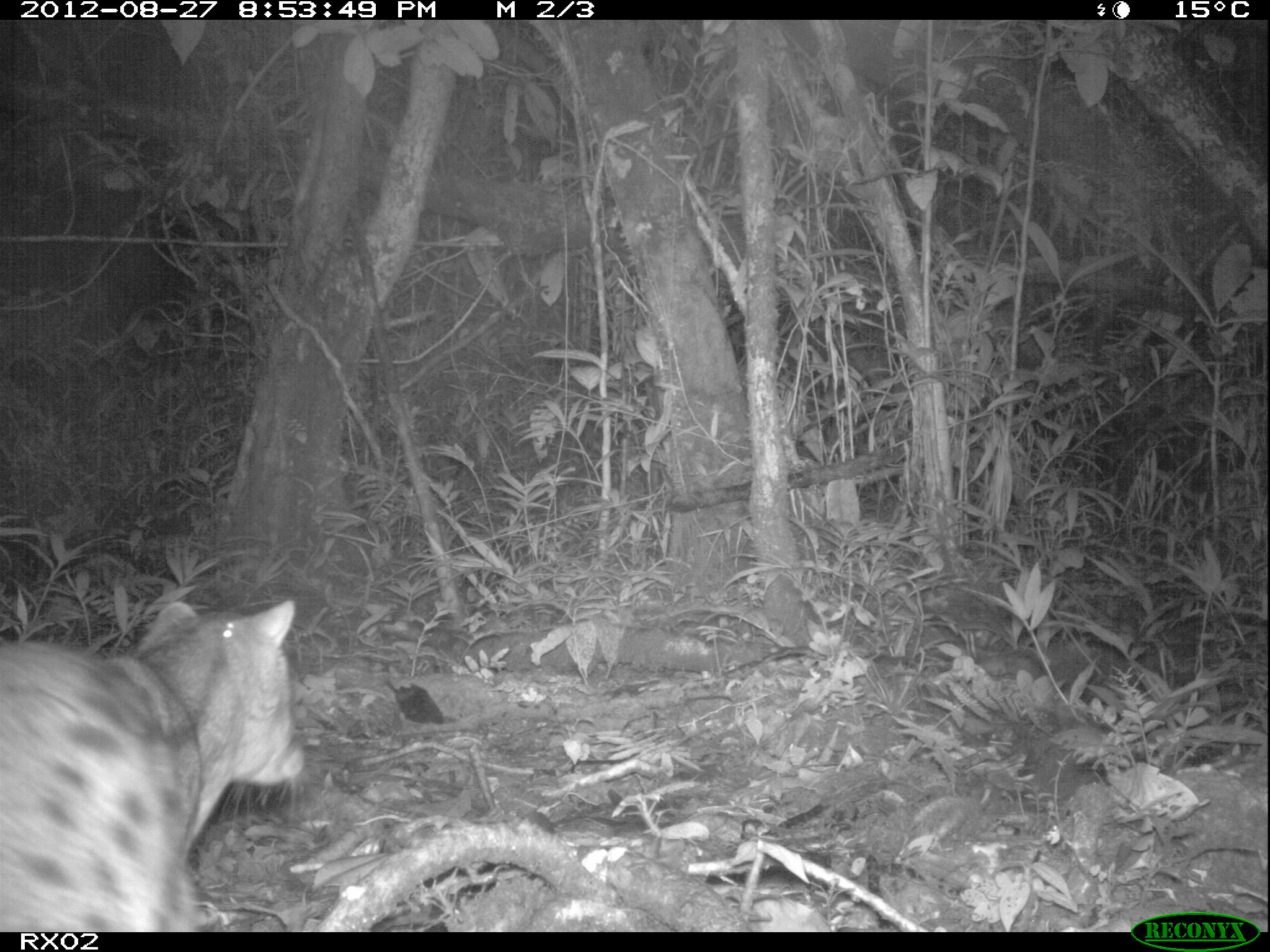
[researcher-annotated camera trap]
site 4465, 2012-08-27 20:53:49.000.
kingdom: Animalia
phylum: Chordata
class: Mammalia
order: Carnivora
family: Eupleridae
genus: Fossa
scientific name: Fossa fossana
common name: fanaloka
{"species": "Fossa fossana (fanaloka)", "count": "1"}